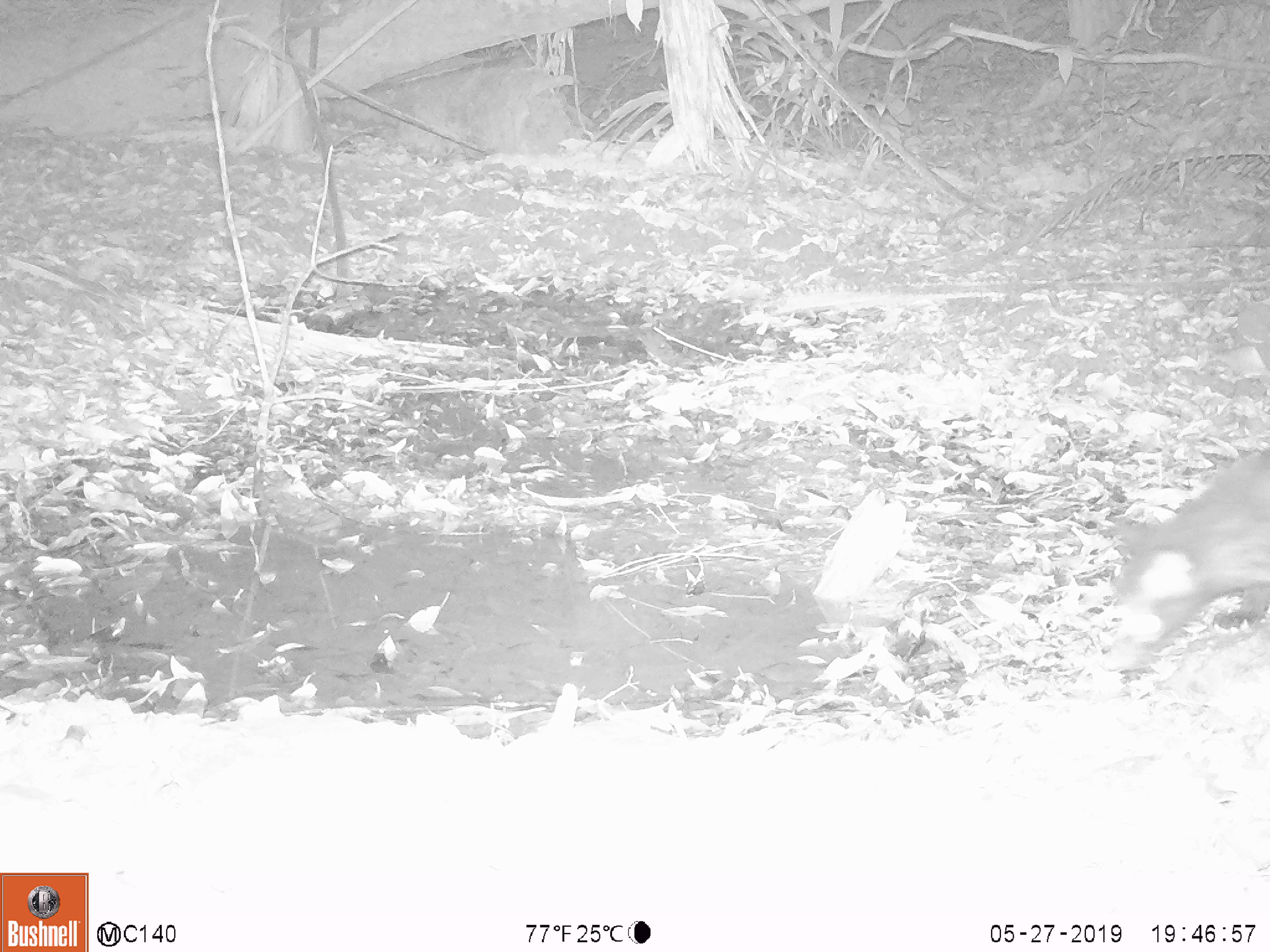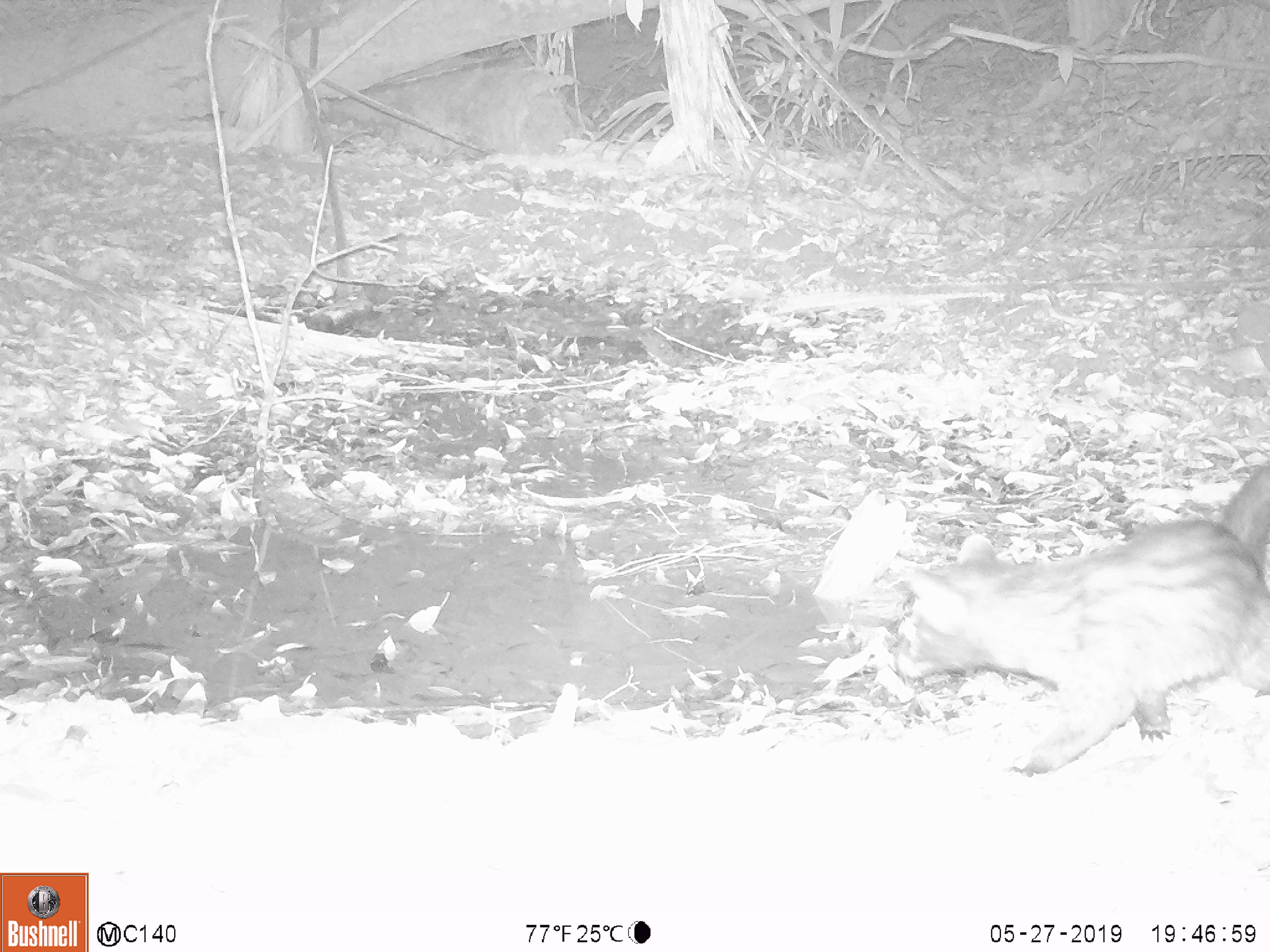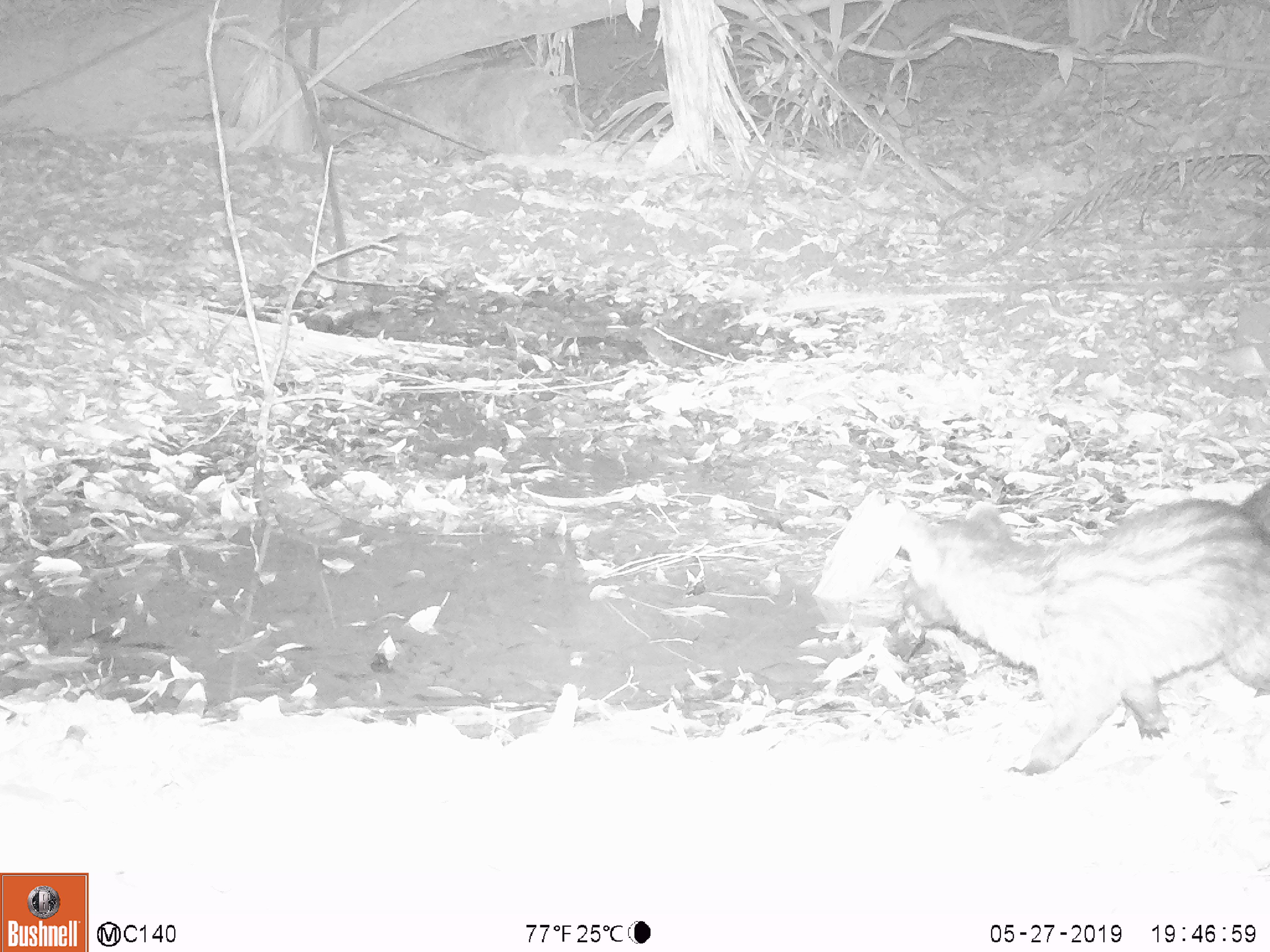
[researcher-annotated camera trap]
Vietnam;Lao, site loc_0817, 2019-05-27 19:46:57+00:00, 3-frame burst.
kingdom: Animalia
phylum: Chordata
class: Mammalia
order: Carnivora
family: Viverridae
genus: Paradoxurus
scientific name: Paradoxurus hermaphroditus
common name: common palm civet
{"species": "common palm civet (Paradoxurus hermaphroditus)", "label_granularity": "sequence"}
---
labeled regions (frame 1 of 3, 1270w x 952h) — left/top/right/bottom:
common palm civet: 1102/448/1270/671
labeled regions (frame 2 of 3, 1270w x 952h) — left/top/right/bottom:
common palm civet: 892/465/1270/776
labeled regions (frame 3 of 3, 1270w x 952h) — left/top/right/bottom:
common palm civet: 897/481/1270/774